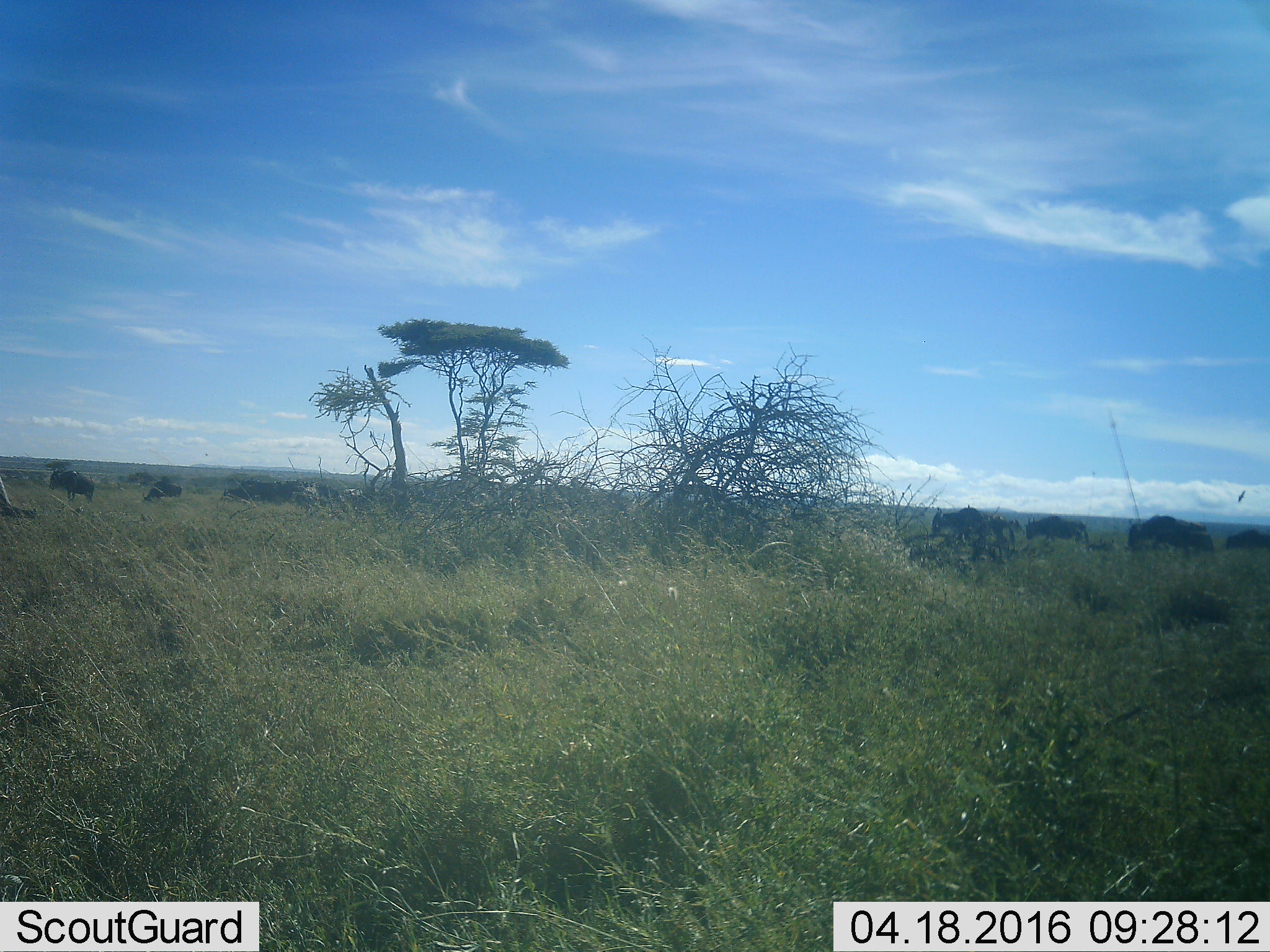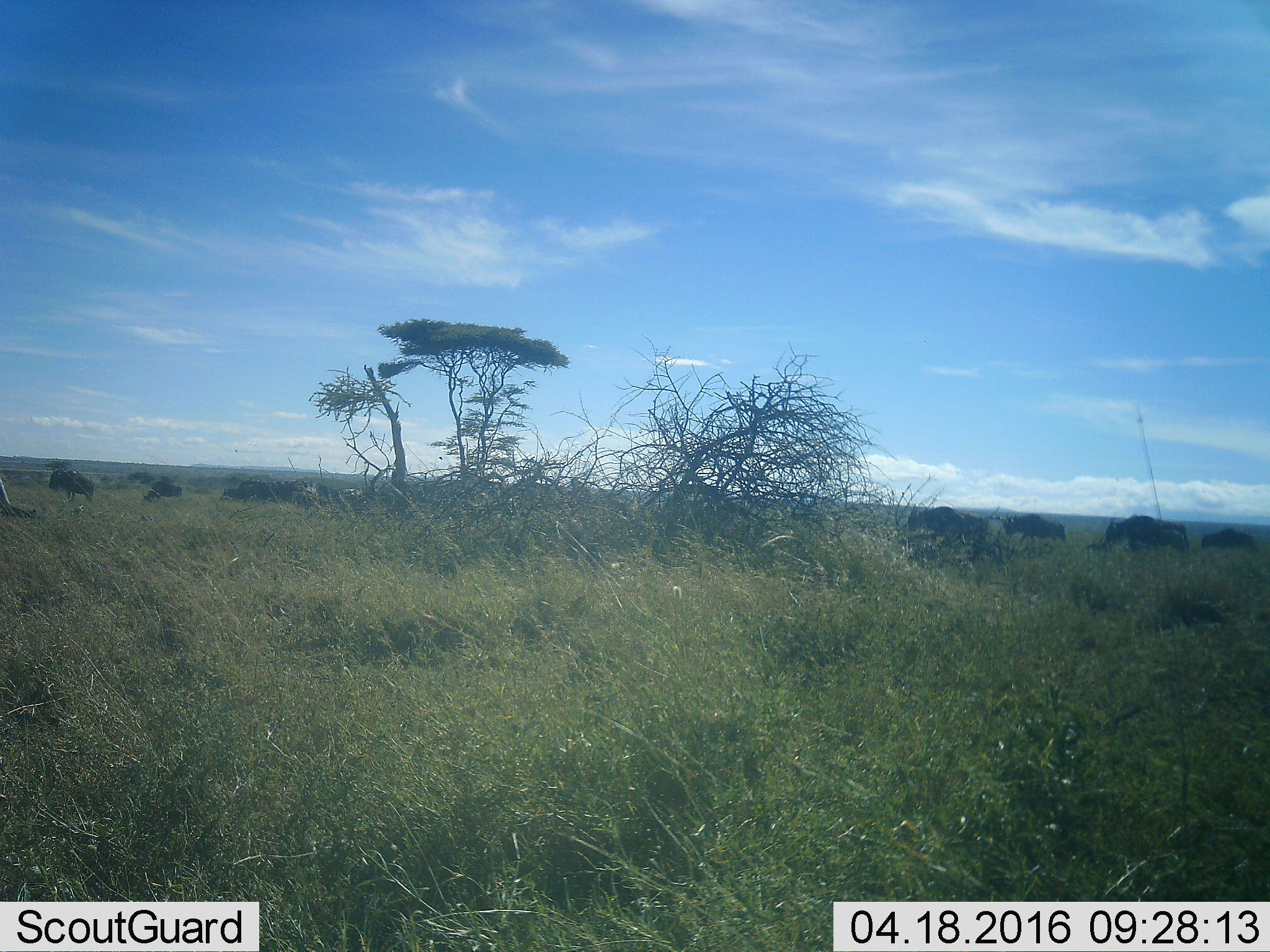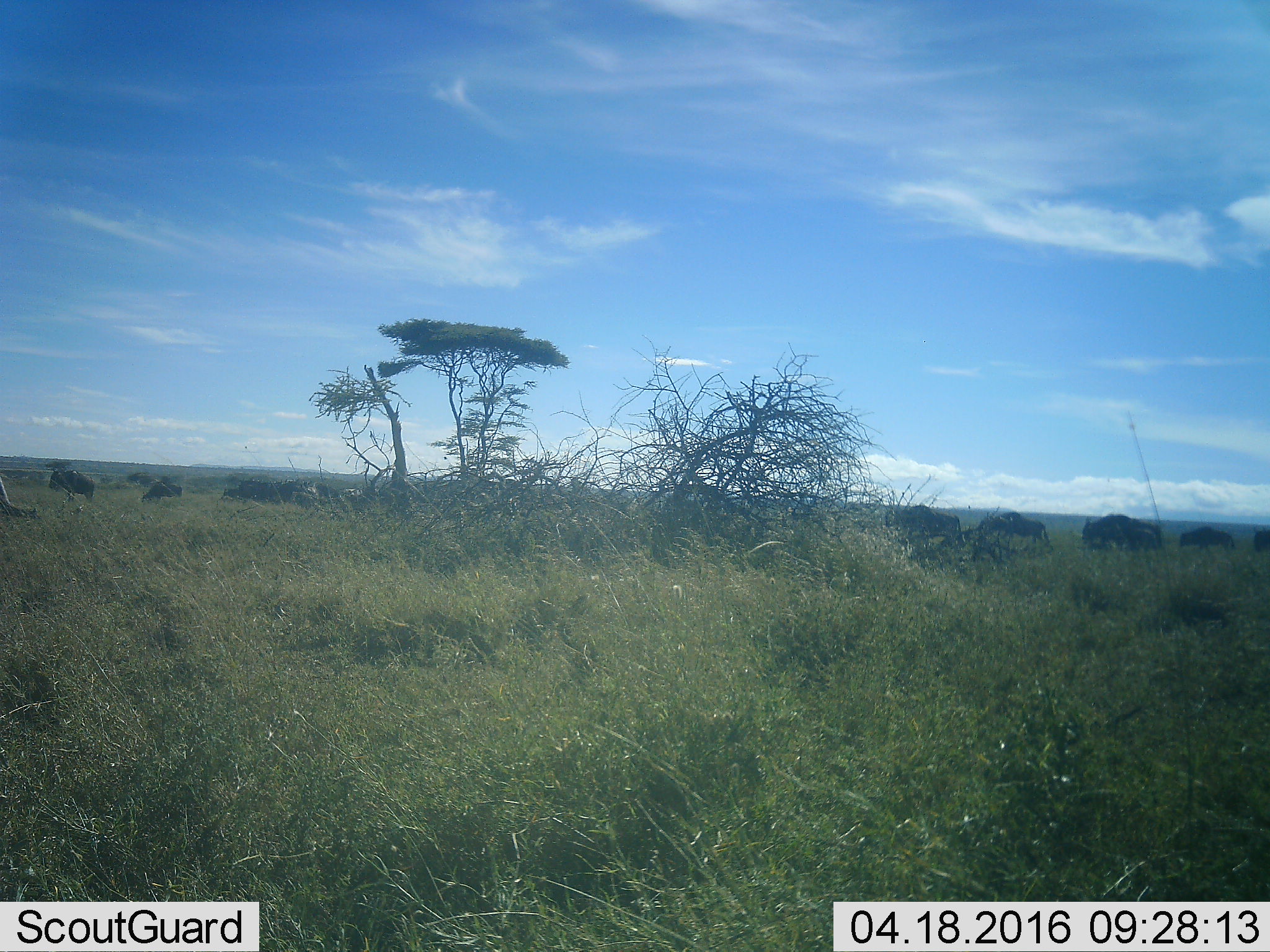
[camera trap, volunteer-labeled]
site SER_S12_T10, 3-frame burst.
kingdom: Animalia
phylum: Chordata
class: Mammalia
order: Artiodactyla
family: Bovidae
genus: Connochaetes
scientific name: Connochaetes taurinus taurinus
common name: blue wildebeest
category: wildebeestblue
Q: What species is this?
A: Wildebeestblue (blue wildebeest) (Connochaetes taurinus taurinus).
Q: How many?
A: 11-50.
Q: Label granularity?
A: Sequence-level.